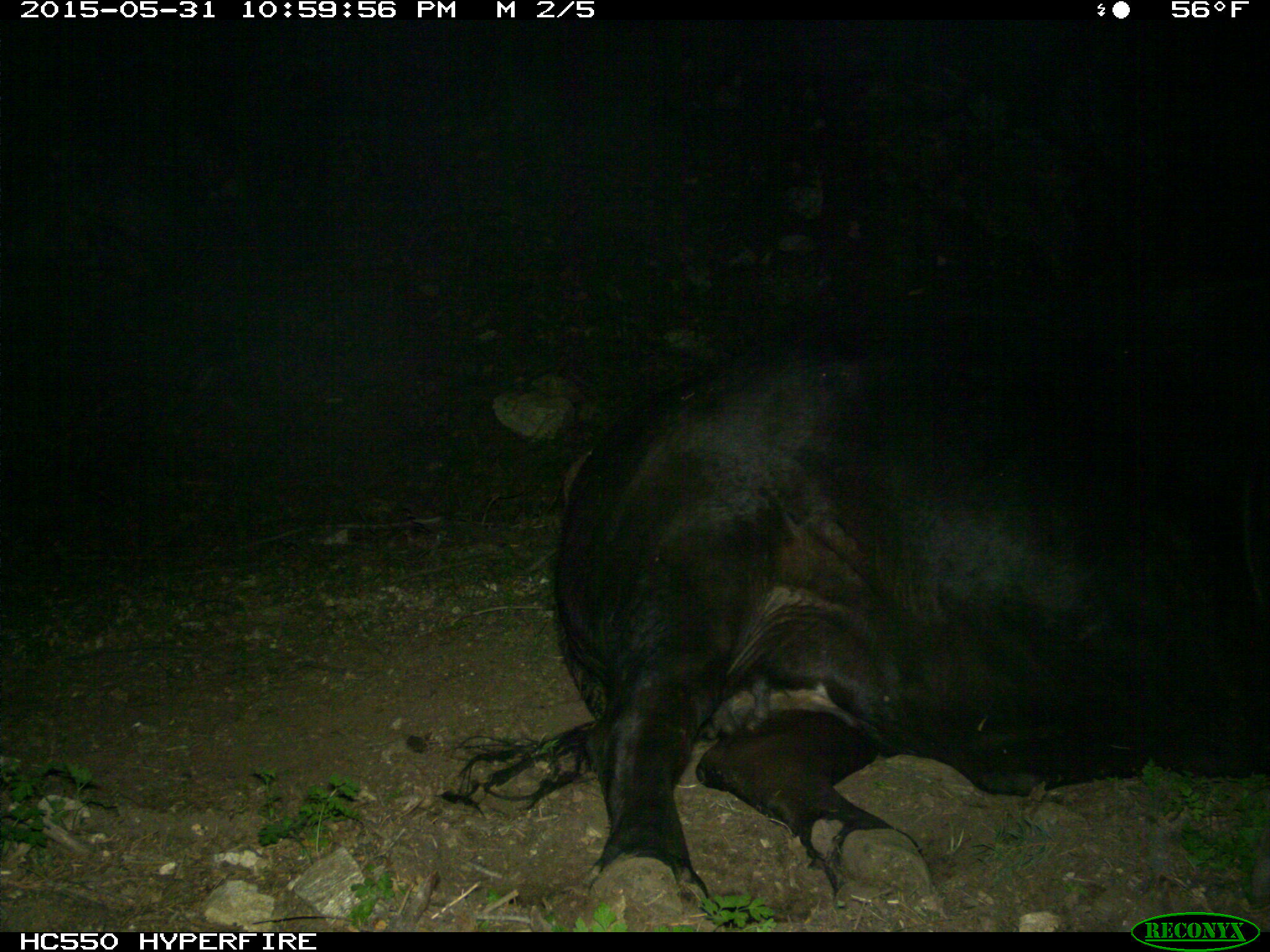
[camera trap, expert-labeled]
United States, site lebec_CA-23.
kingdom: Animalia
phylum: Chordata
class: Mammalia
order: Artiodactyla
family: Bovidae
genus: Bos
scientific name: Bos taurus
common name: domestic cow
Bos taurus (domestic cow).